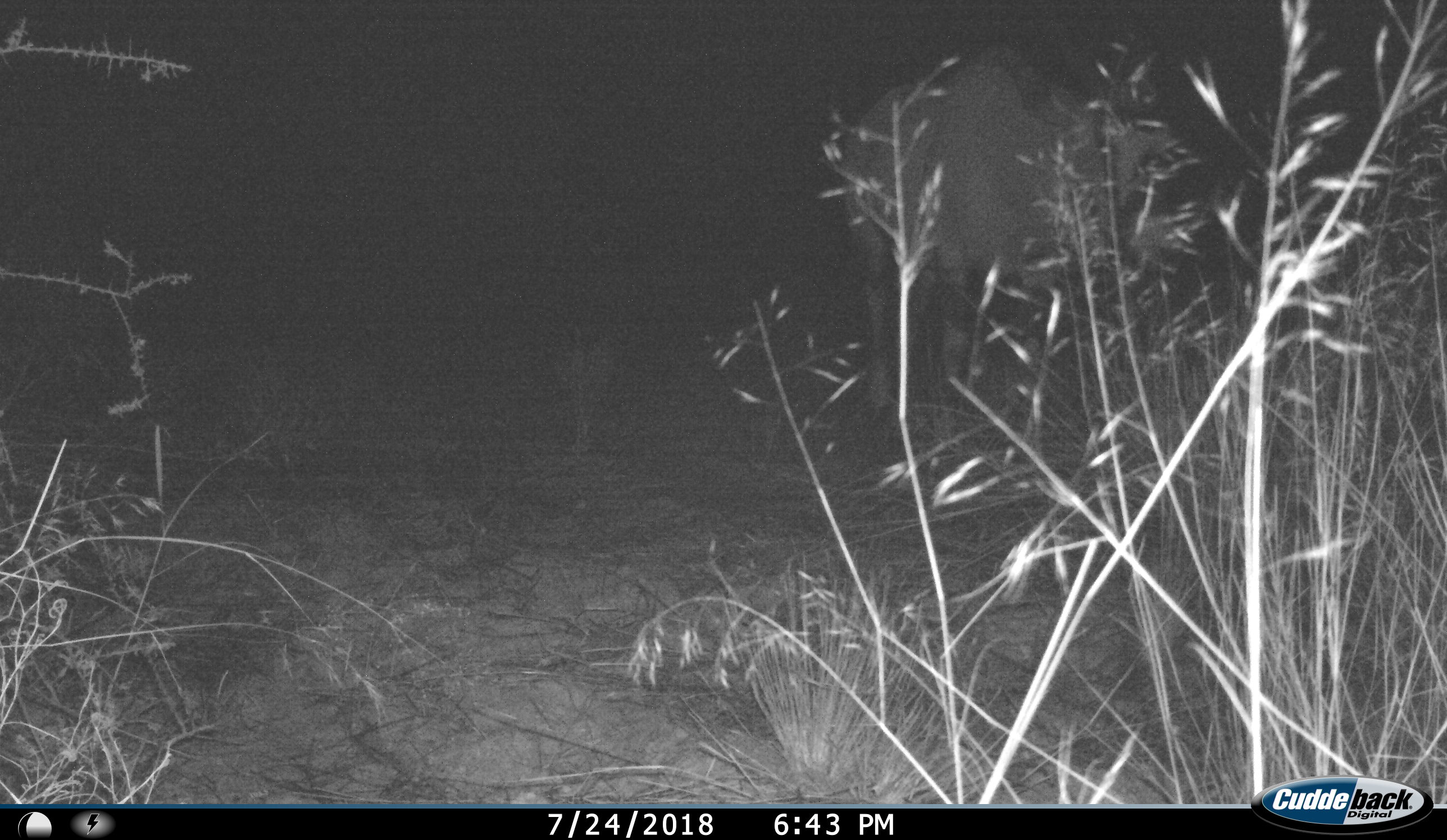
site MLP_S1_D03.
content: unidentified animal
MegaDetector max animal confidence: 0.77